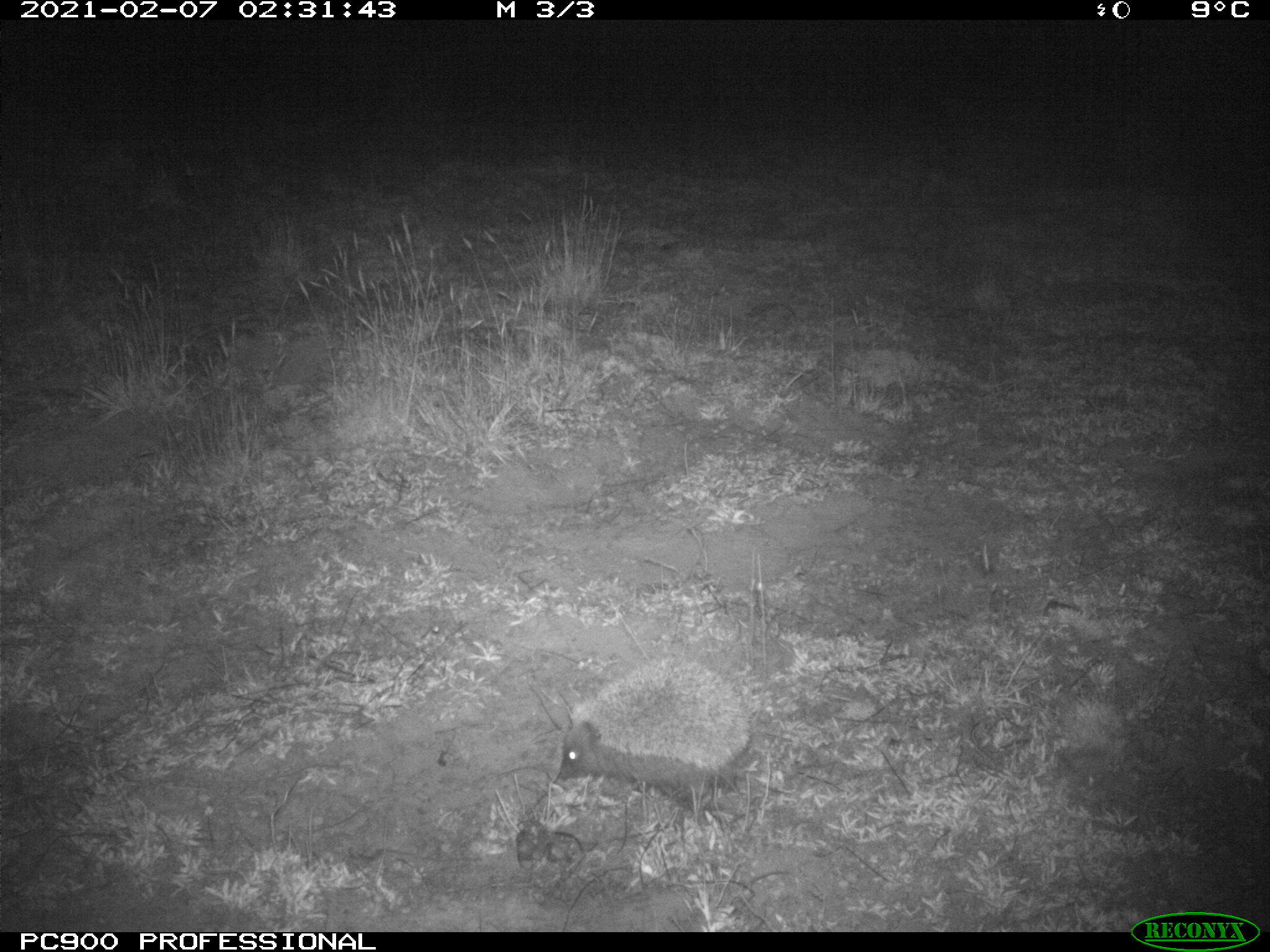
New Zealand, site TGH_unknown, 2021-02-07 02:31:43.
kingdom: Animalia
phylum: Chordata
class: Mammalia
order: Eulipotyphla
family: Erinaceidae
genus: Erinaceus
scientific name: Erinaceus europaeus europaeus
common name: european hedgehog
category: hedgehog